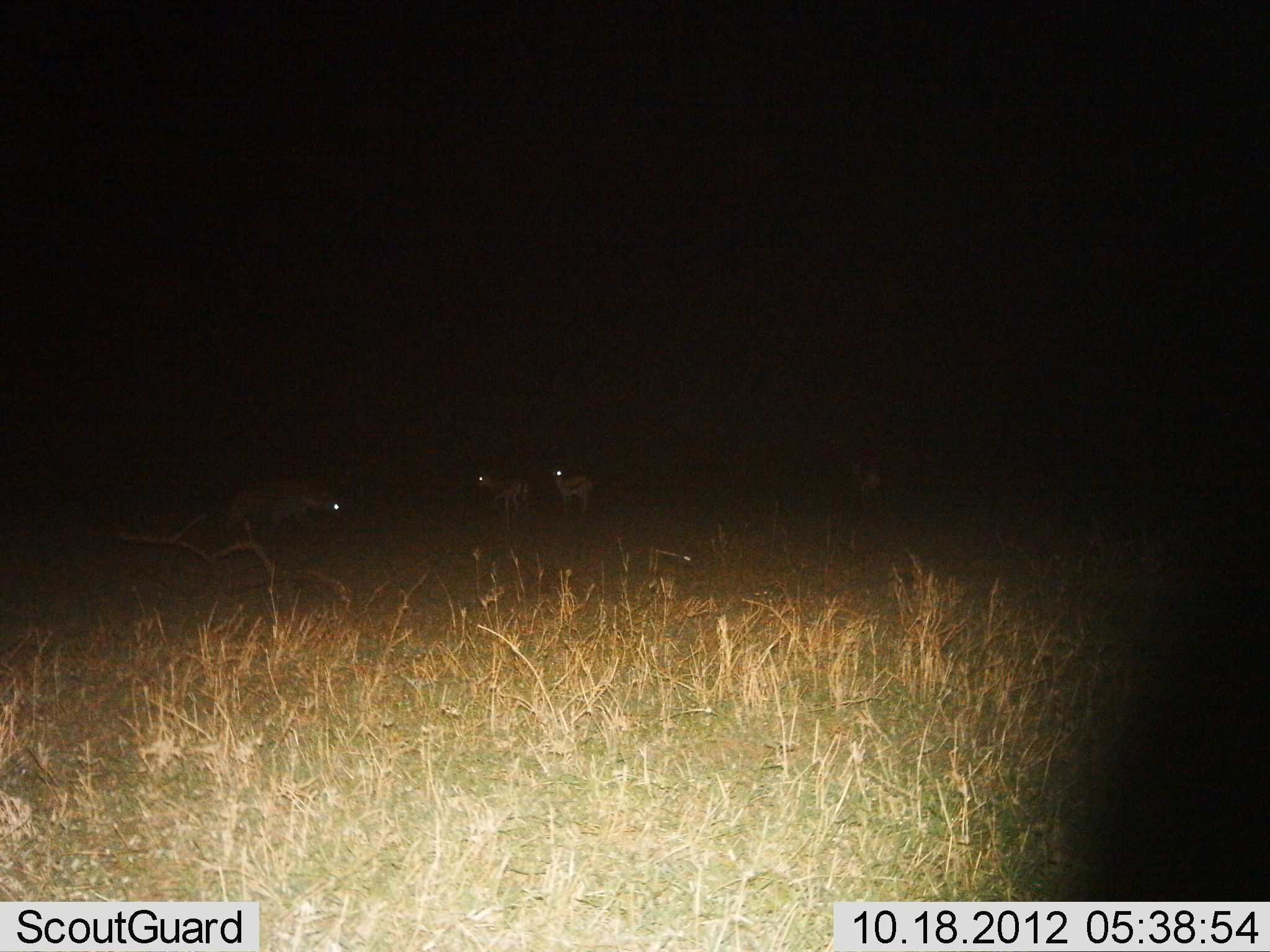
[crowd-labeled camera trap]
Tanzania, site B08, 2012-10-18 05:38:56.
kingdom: Animalia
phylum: Chordata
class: Mammalia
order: Artiodactyla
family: Bovidae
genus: Eudorcas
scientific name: Eudorcas thomsonii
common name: thomson's gazelle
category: gazellethomsons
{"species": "gazellethomsons (thomson's gazelle) (Eudorcas thomsonii)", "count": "3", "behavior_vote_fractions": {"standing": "94%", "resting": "0%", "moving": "0%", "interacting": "0%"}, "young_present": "0%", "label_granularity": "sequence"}